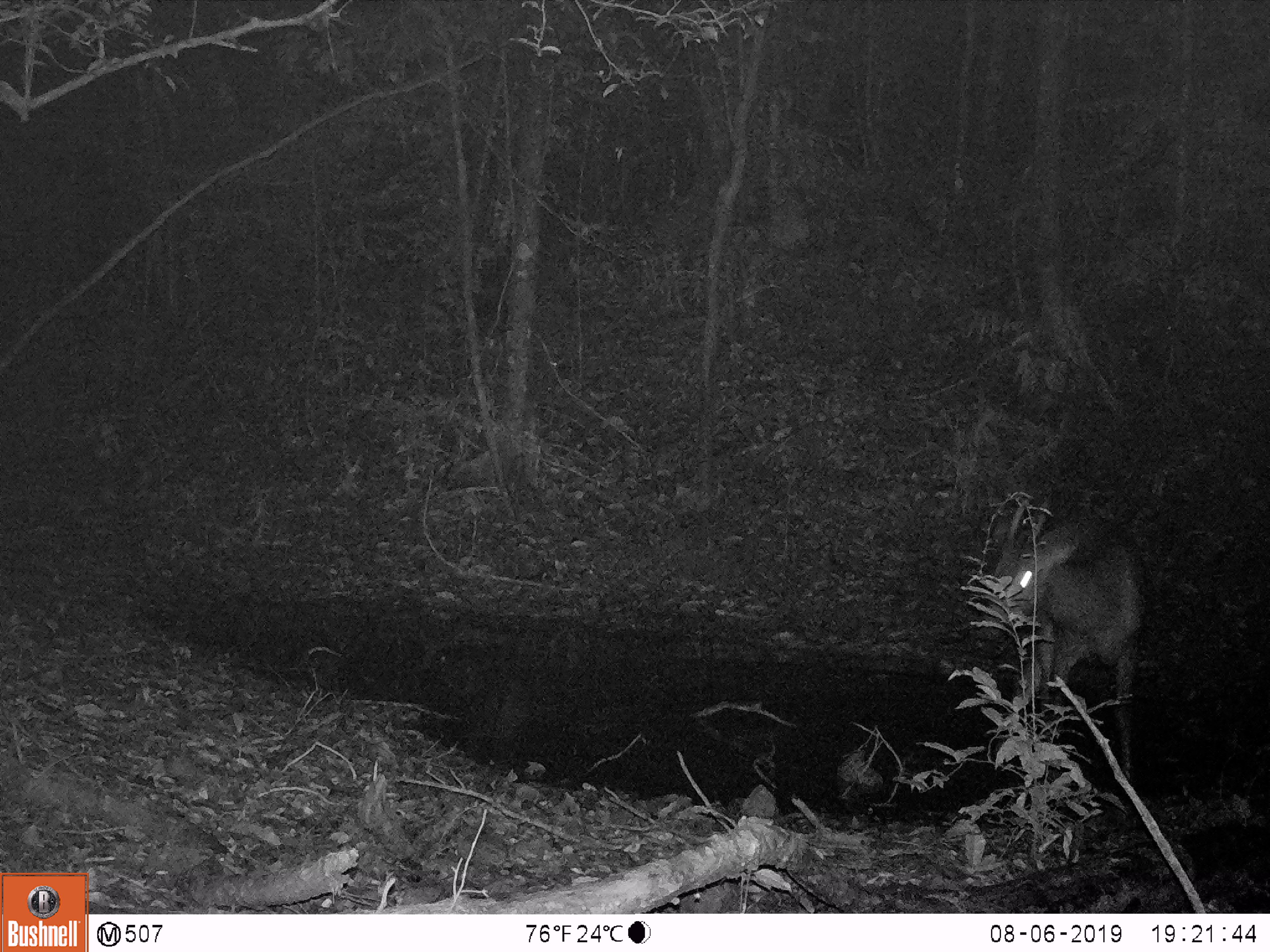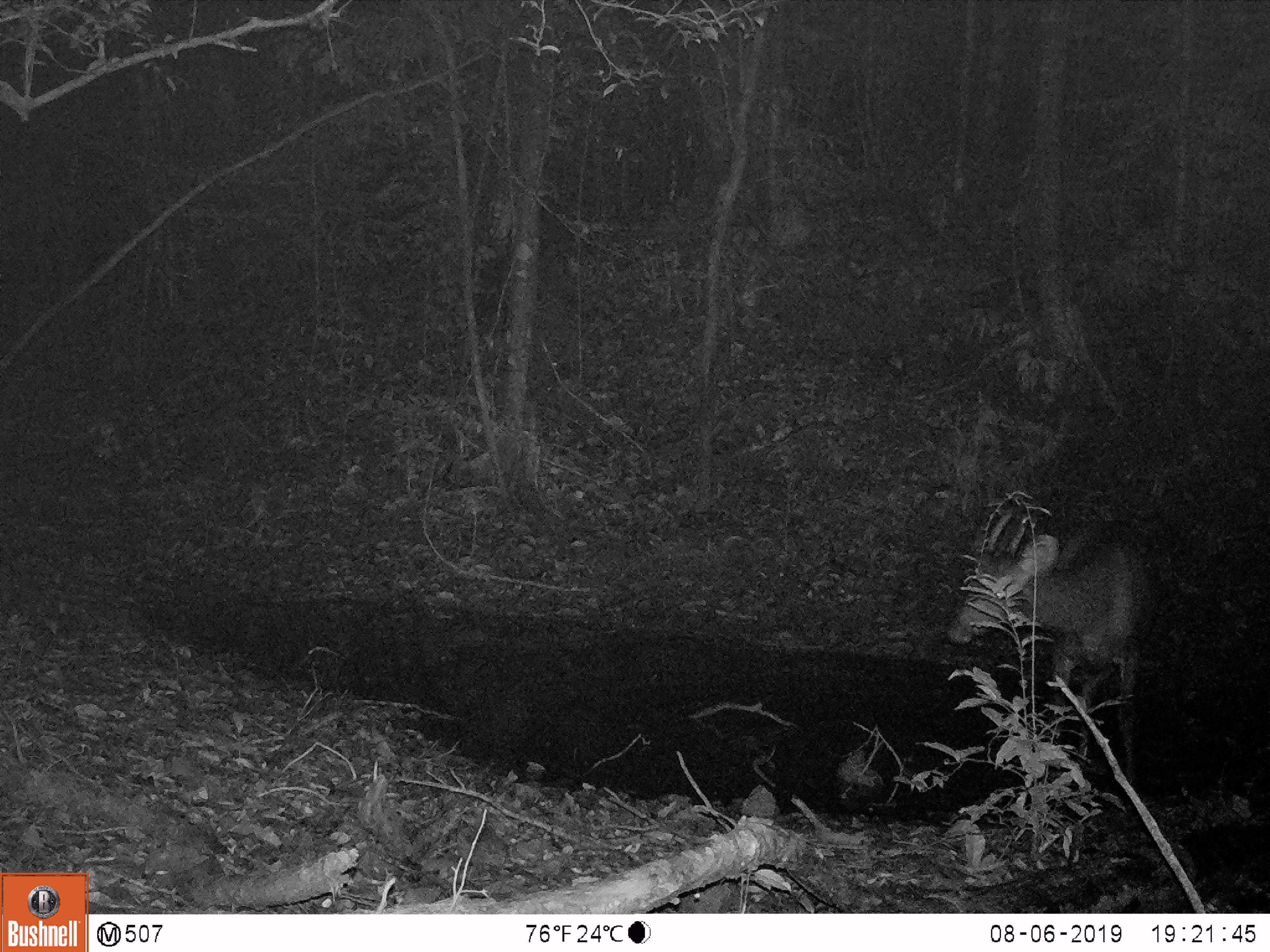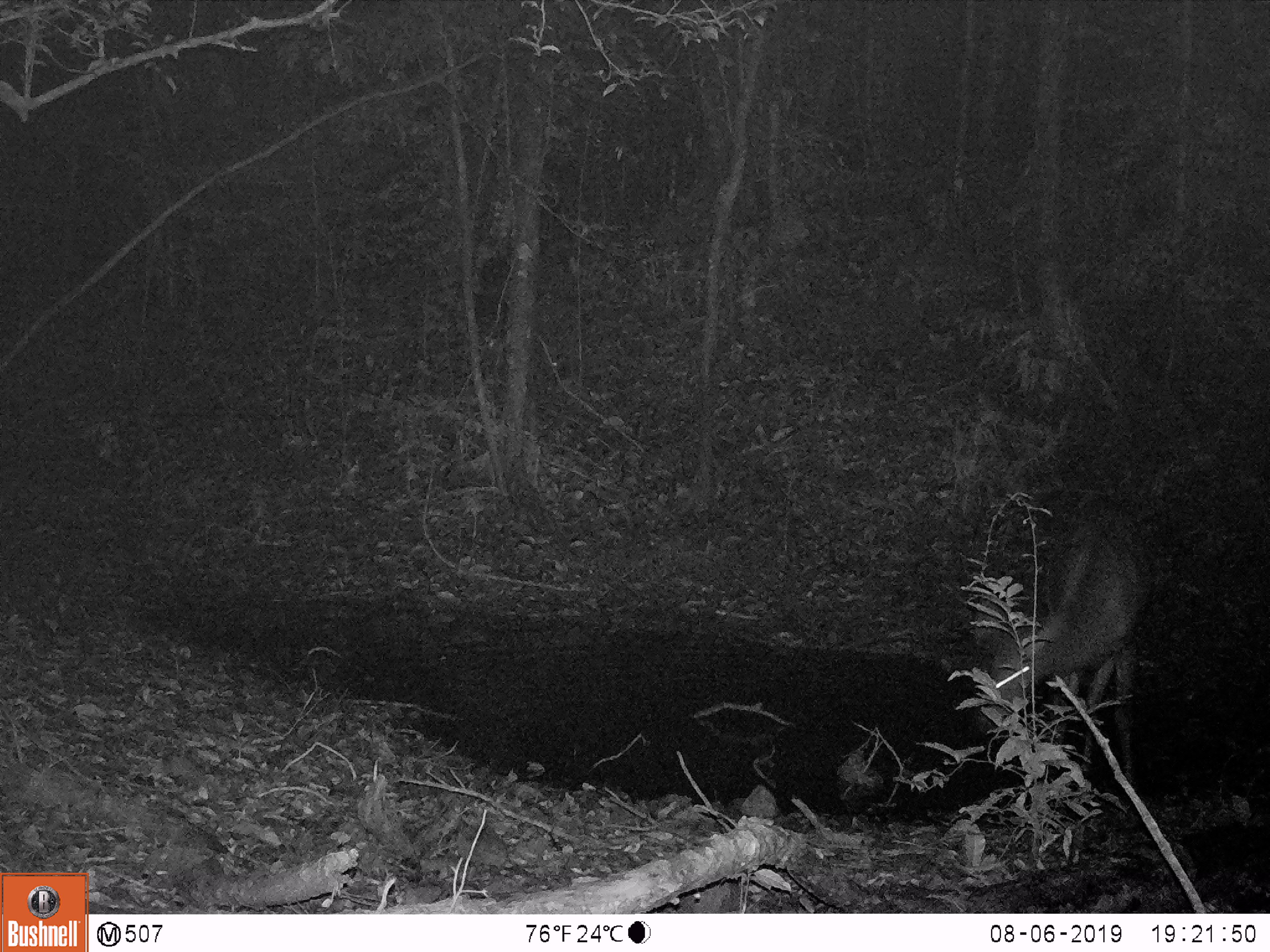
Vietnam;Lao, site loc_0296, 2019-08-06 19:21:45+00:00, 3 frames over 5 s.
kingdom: Animalia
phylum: Chordata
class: Mammalia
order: Artiodactyla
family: Cervidae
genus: Rusa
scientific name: Rusa unicolor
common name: sambar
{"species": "sambar (Rusa unicolor)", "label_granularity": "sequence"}